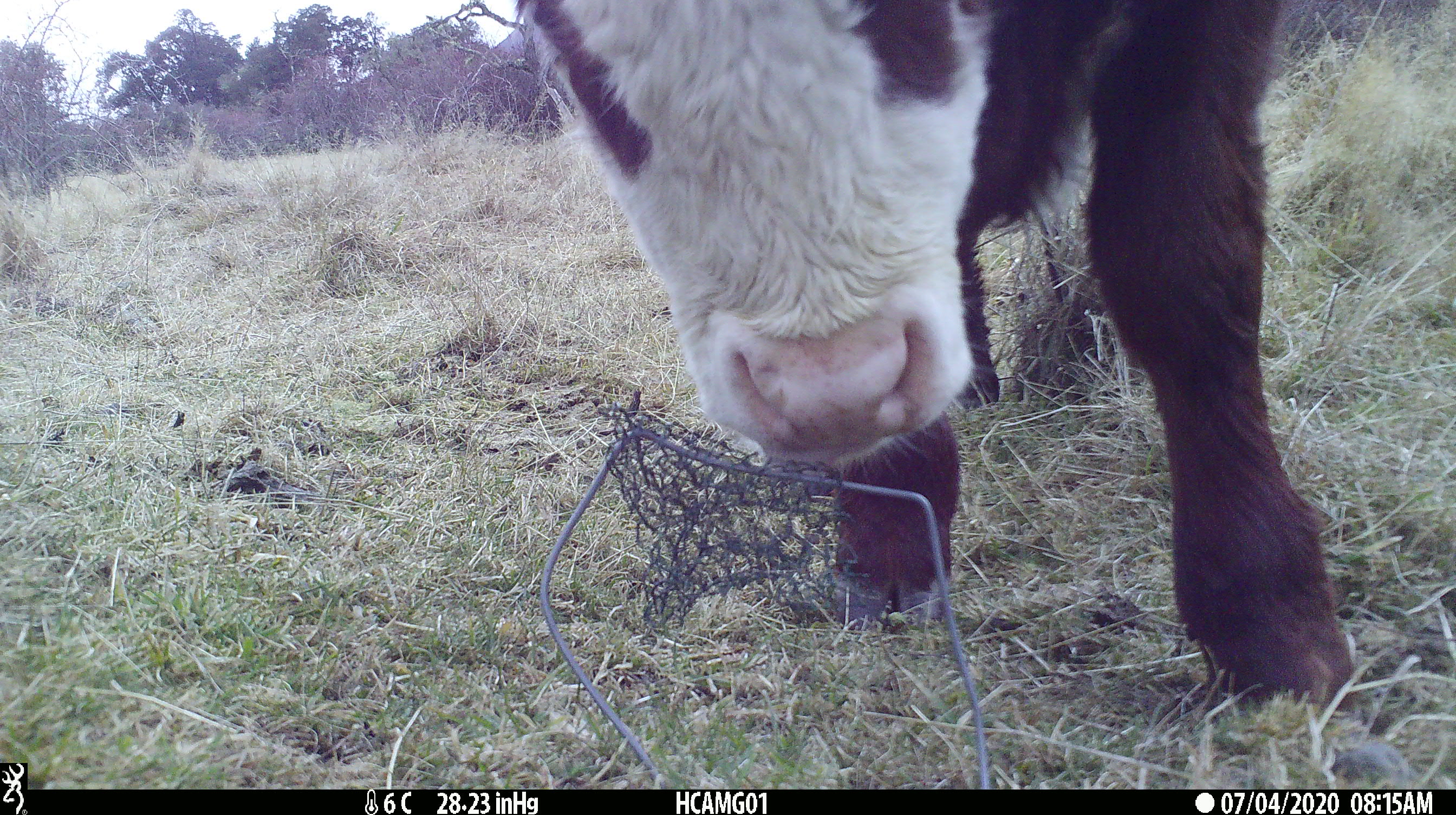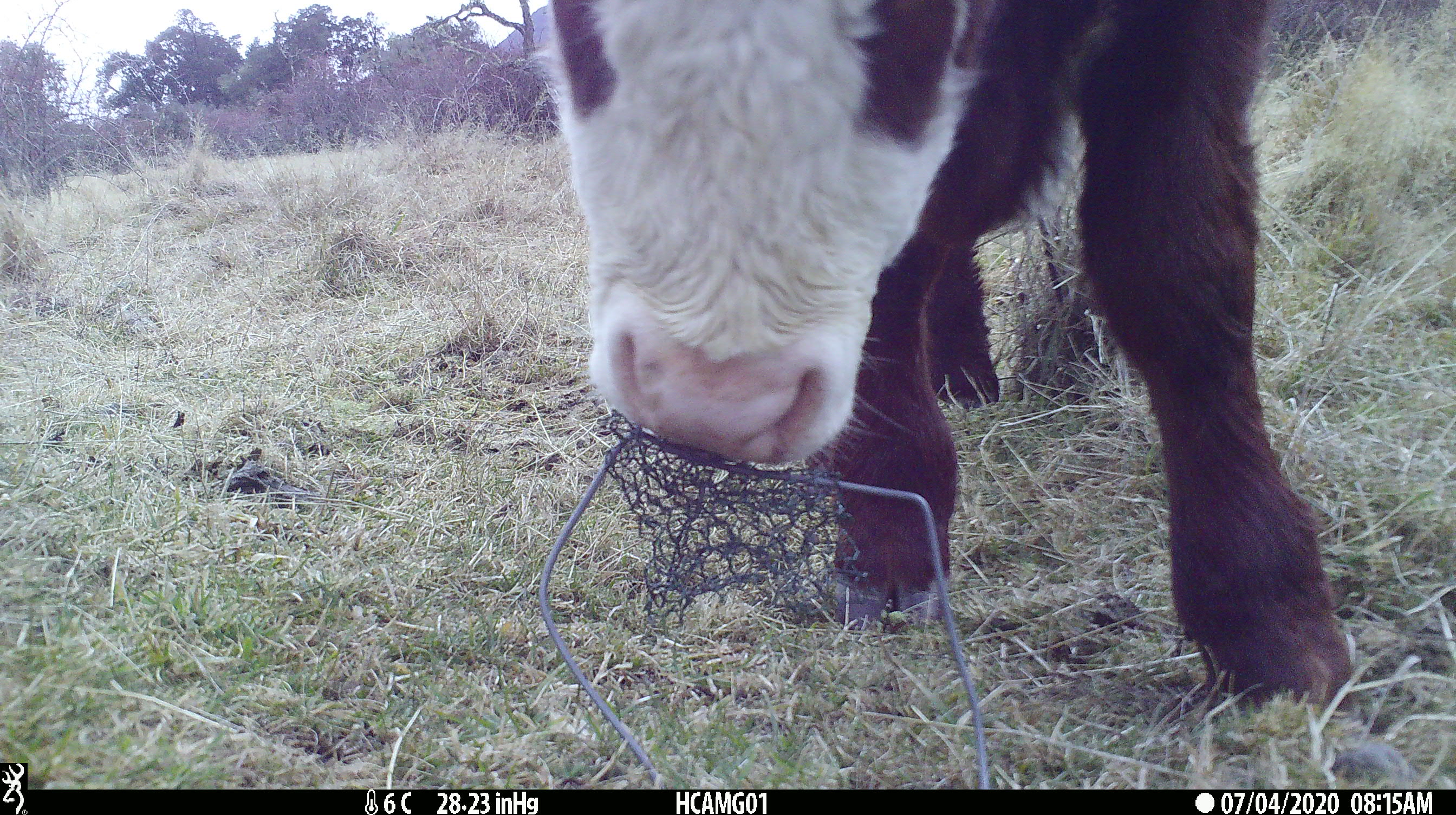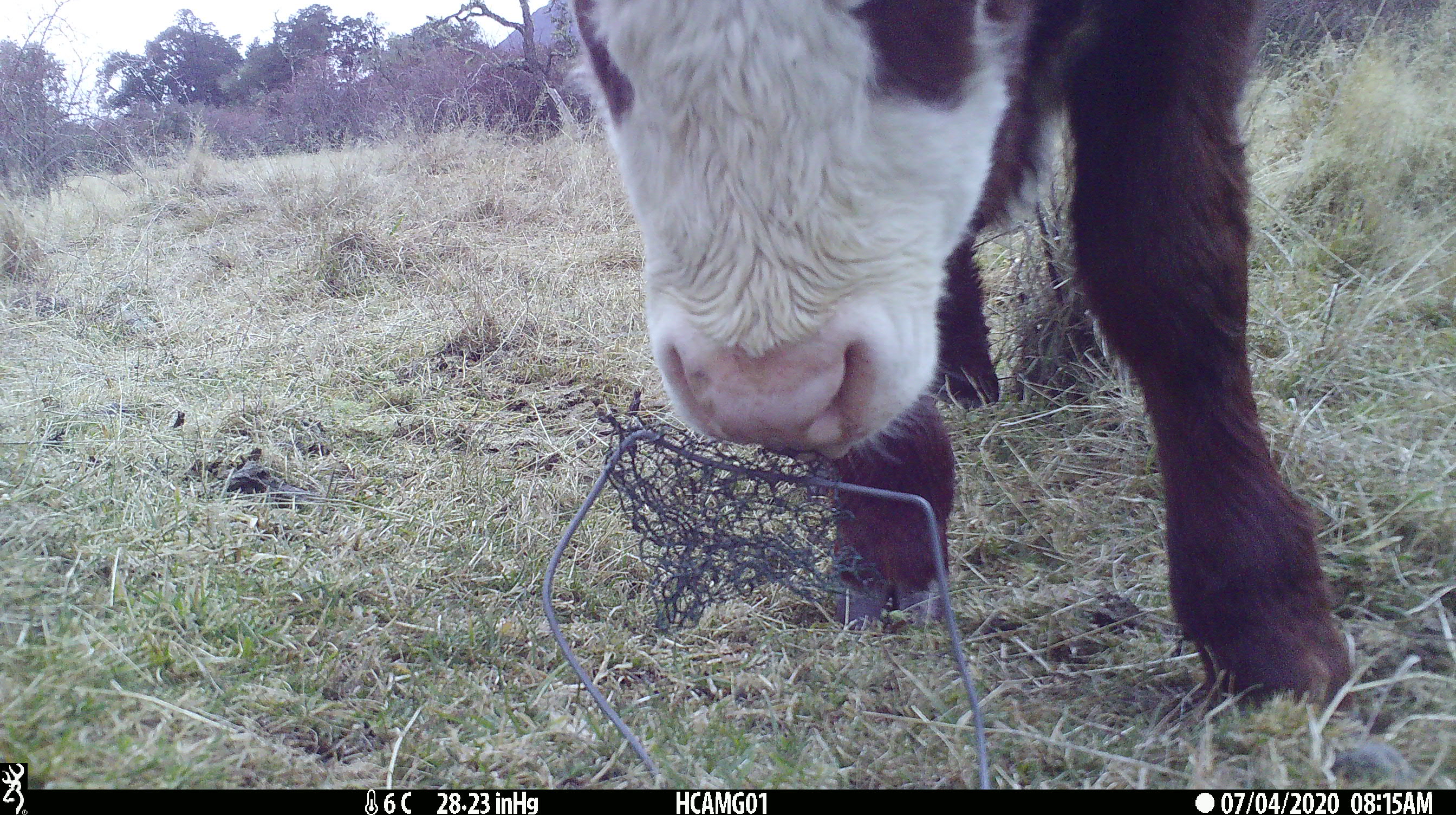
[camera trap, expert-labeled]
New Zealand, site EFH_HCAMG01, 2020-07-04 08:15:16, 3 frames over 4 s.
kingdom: Animalia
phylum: Chordata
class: Mammalia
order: Artiodactyla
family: Bovidae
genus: Bos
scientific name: Bos taurus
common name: domestic cow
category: cow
Cow (domestic cow) (Bos taurus).